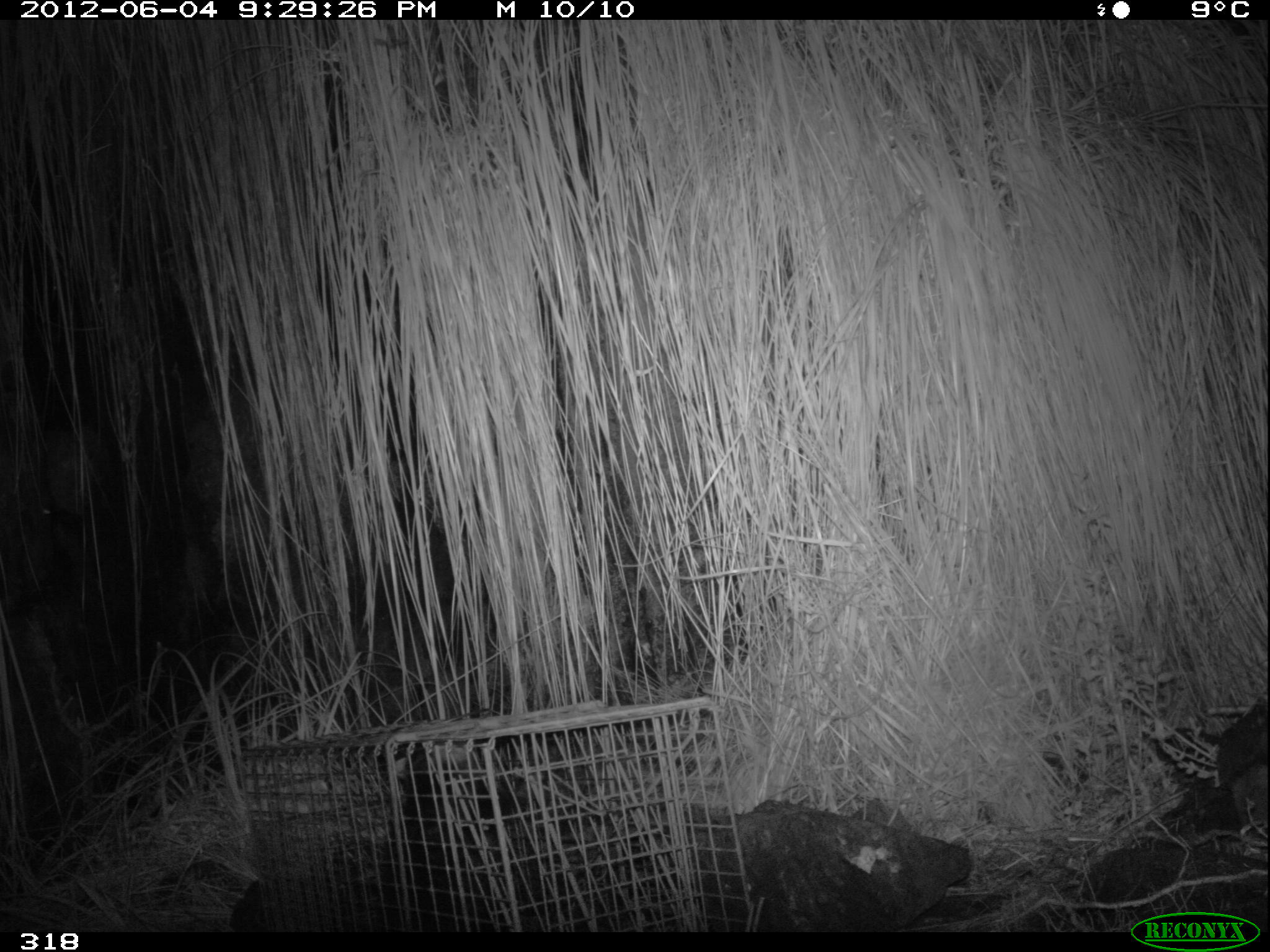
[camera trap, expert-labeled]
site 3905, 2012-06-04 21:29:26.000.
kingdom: Animalia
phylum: Chordata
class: Mammalia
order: Didelphimorphia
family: Didelphidae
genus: Didelphis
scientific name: Didelphis pernigra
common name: andean white-eared opossum